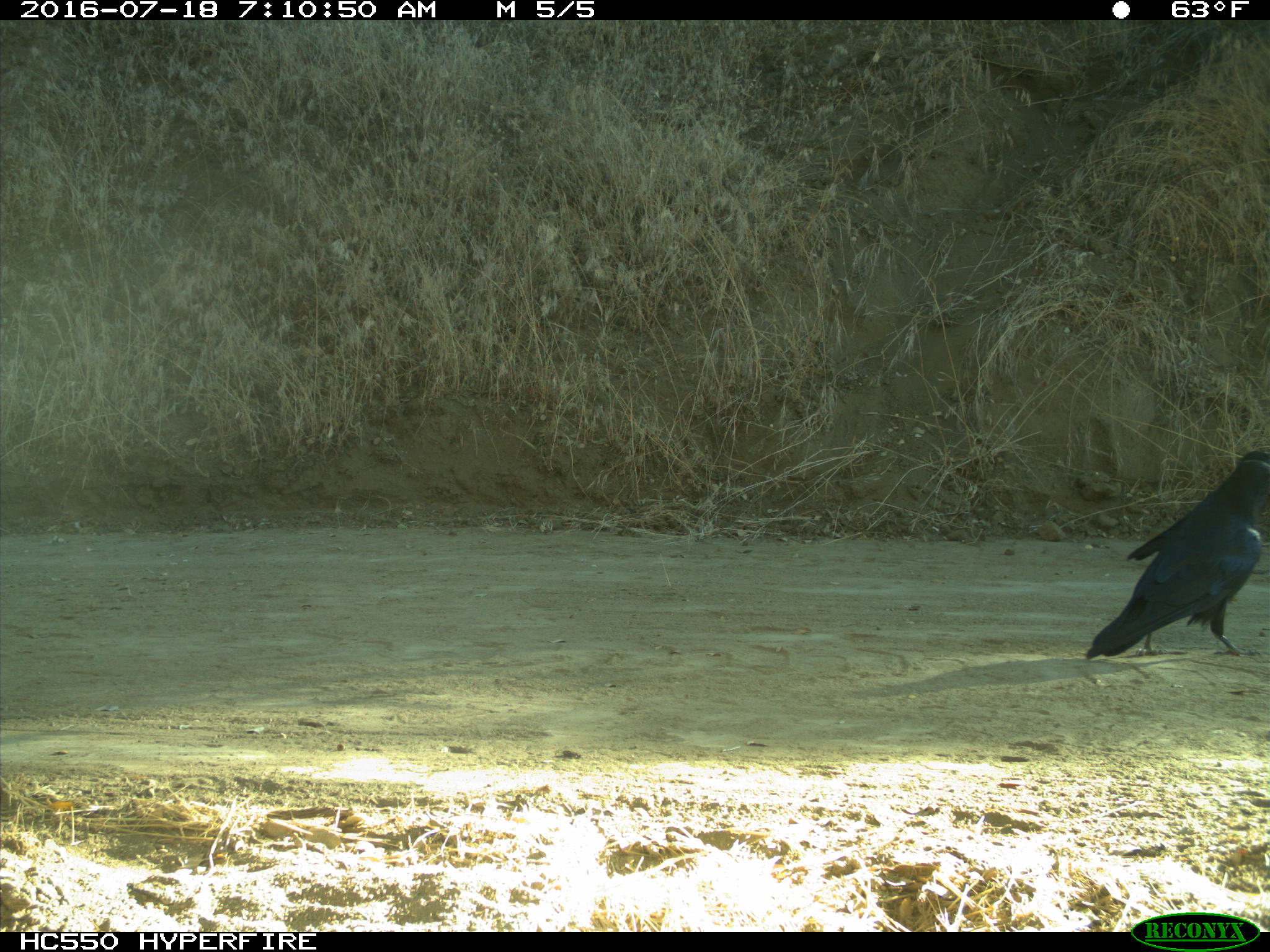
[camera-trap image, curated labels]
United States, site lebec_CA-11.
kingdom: Animalia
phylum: Chordata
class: Aves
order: Passeriformes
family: Corvidae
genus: Corvus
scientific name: Corvus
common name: crows and ravens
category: unidentified corvus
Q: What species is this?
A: Unidentified corvus (crows and ravens) (Corvus).